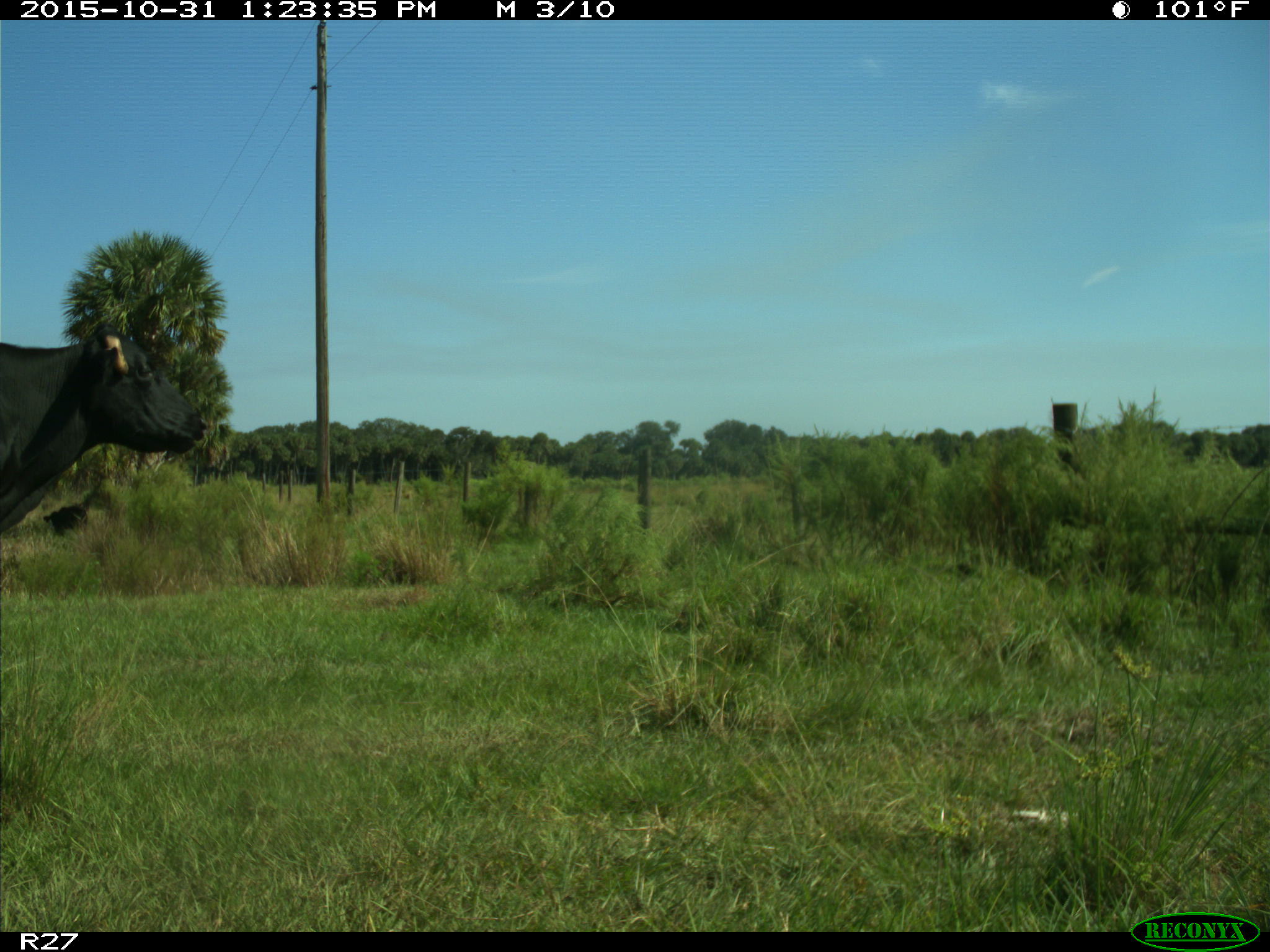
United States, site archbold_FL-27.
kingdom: Animalia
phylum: Chordata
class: Mammalia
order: Artiodactyla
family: Bovidae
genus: Bos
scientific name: Bos taurus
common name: domestic cow